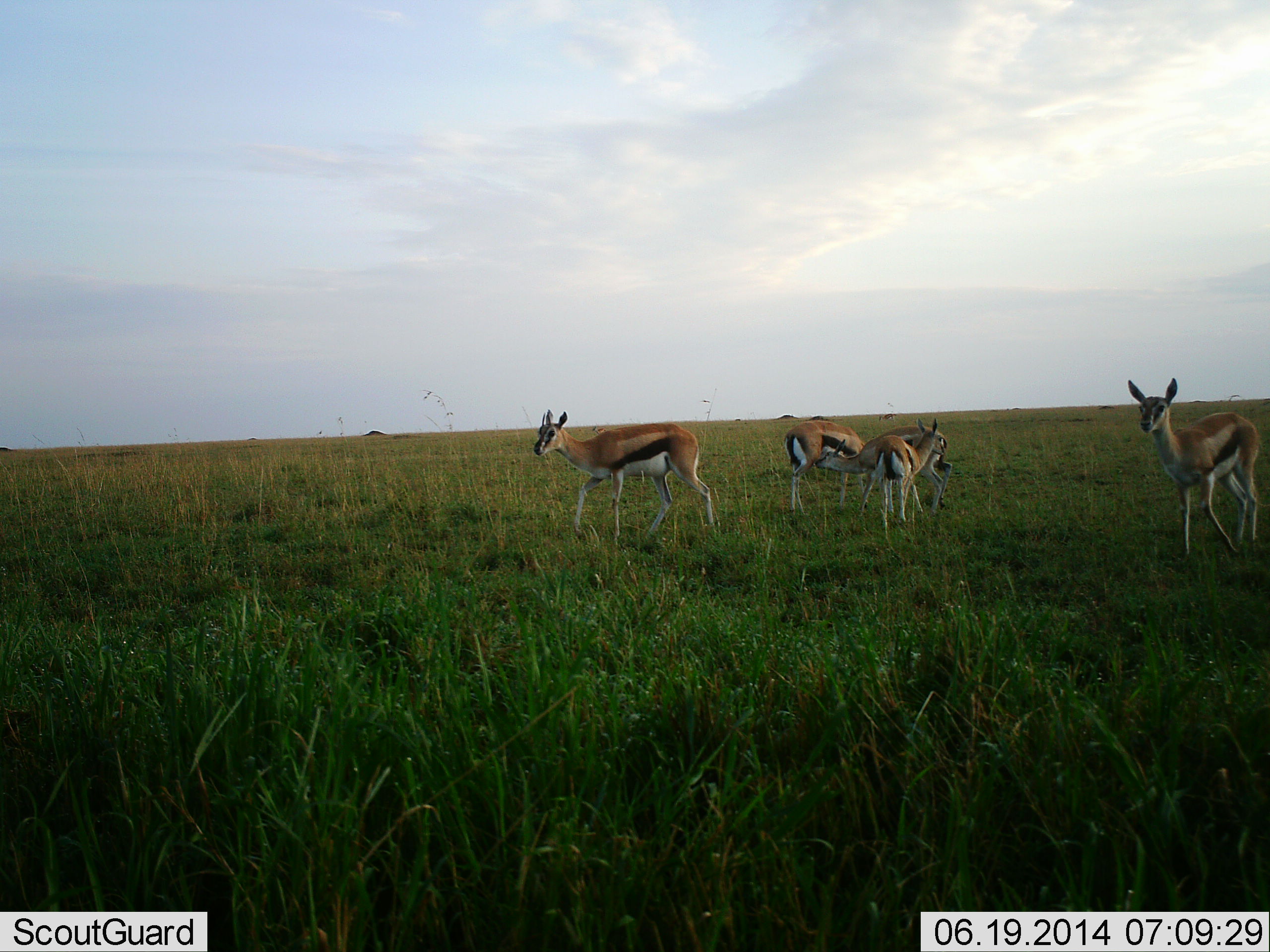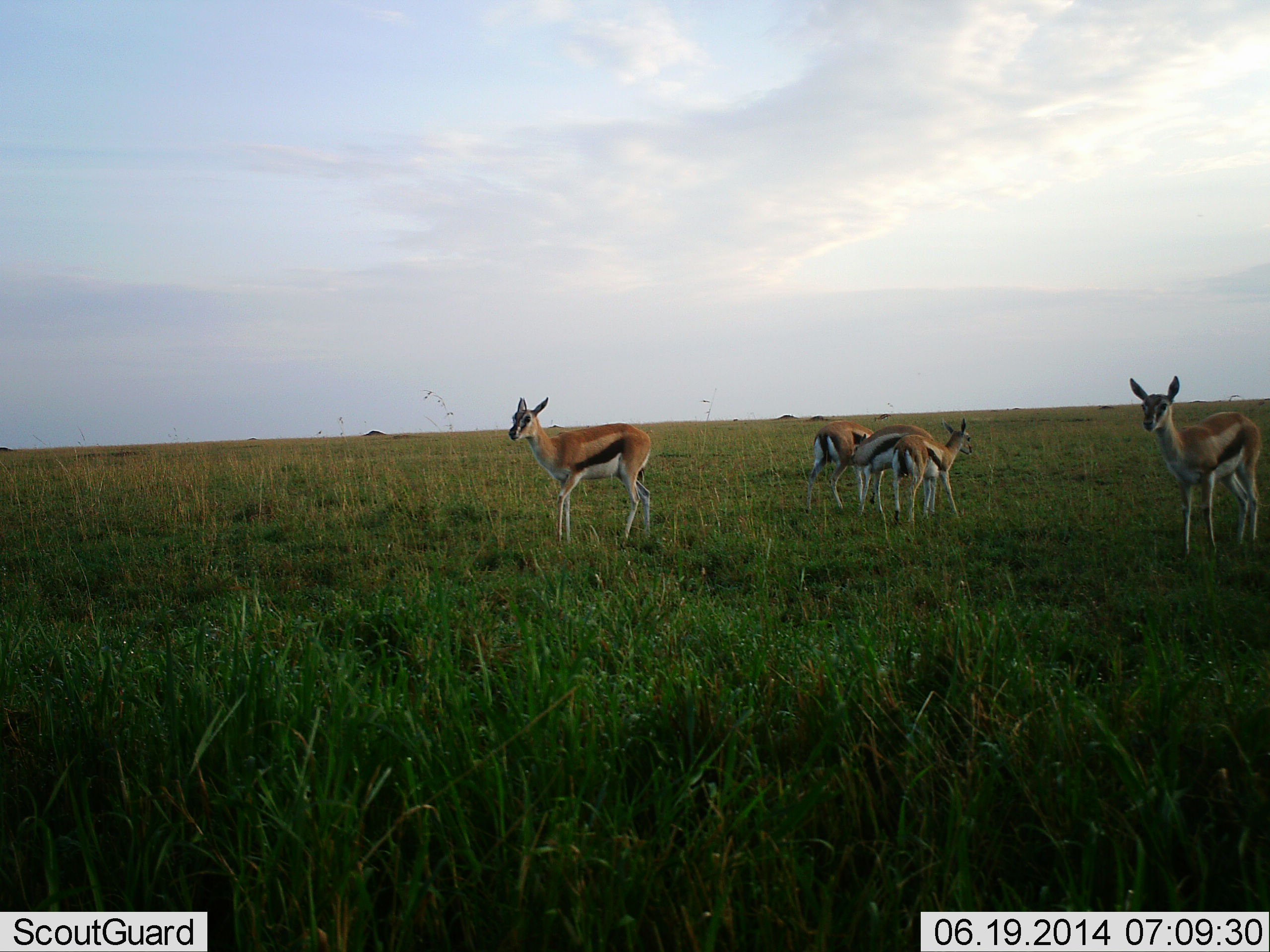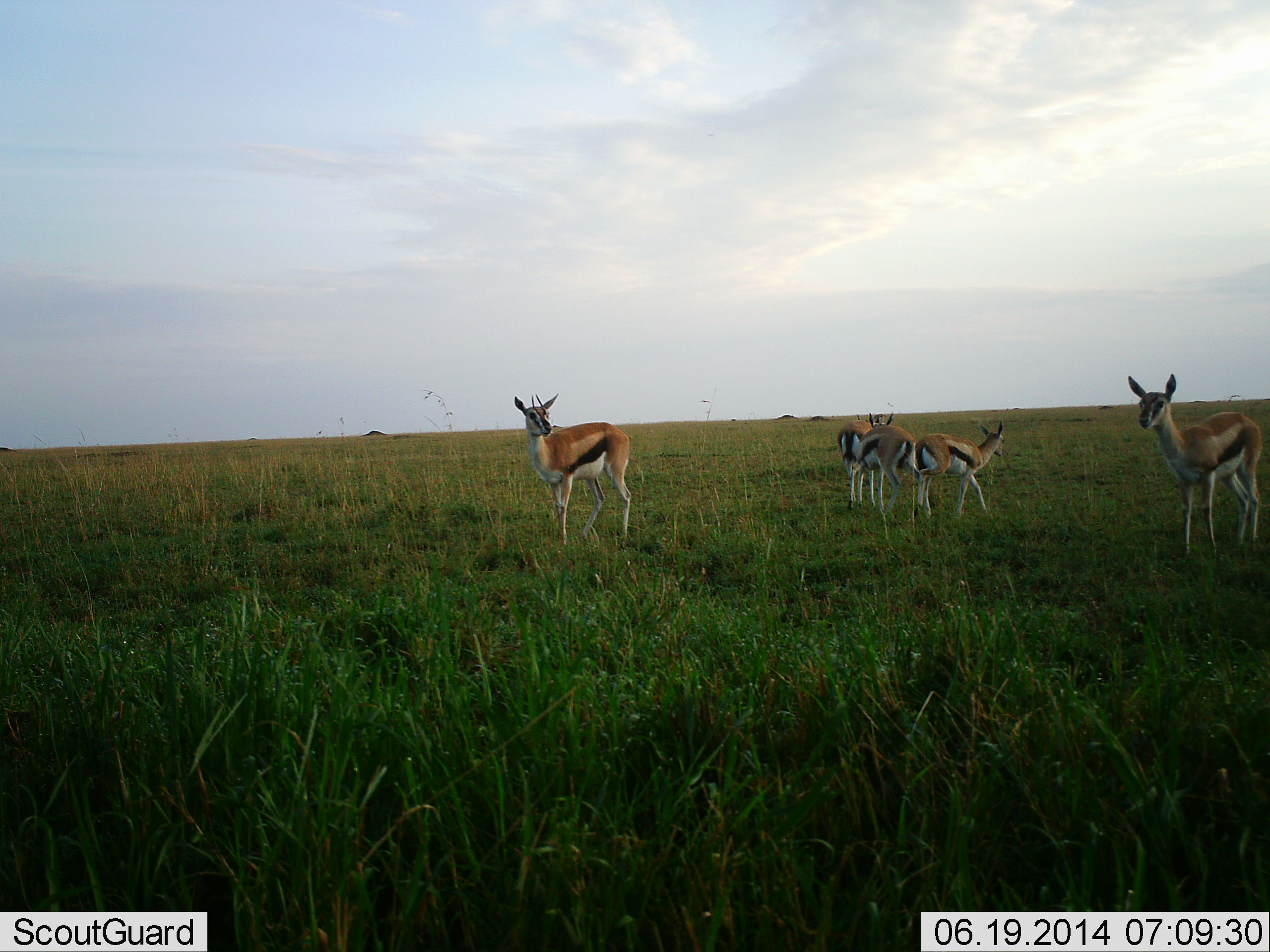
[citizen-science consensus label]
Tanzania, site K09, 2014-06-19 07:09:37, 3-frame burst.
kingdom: Animalia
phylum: Chordata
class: Mammalia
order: Artiodactyla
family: Bovidae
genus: Eudorcas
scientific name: Eudorcas thomsonii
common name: thomson's gazelle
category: gazellethomsons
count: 5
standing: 100%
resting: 0%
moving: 50%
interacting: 30%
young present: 20%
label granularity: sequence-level